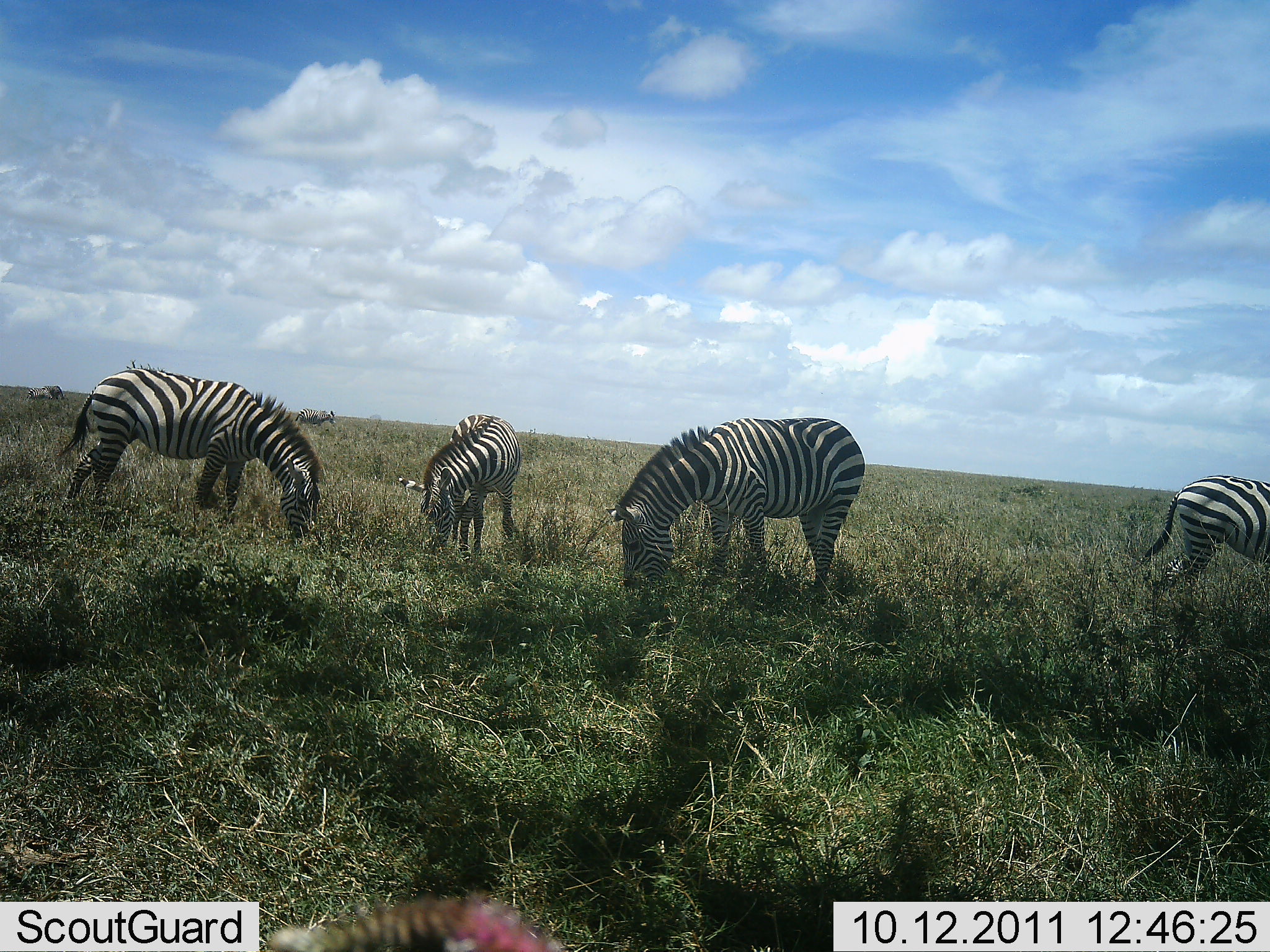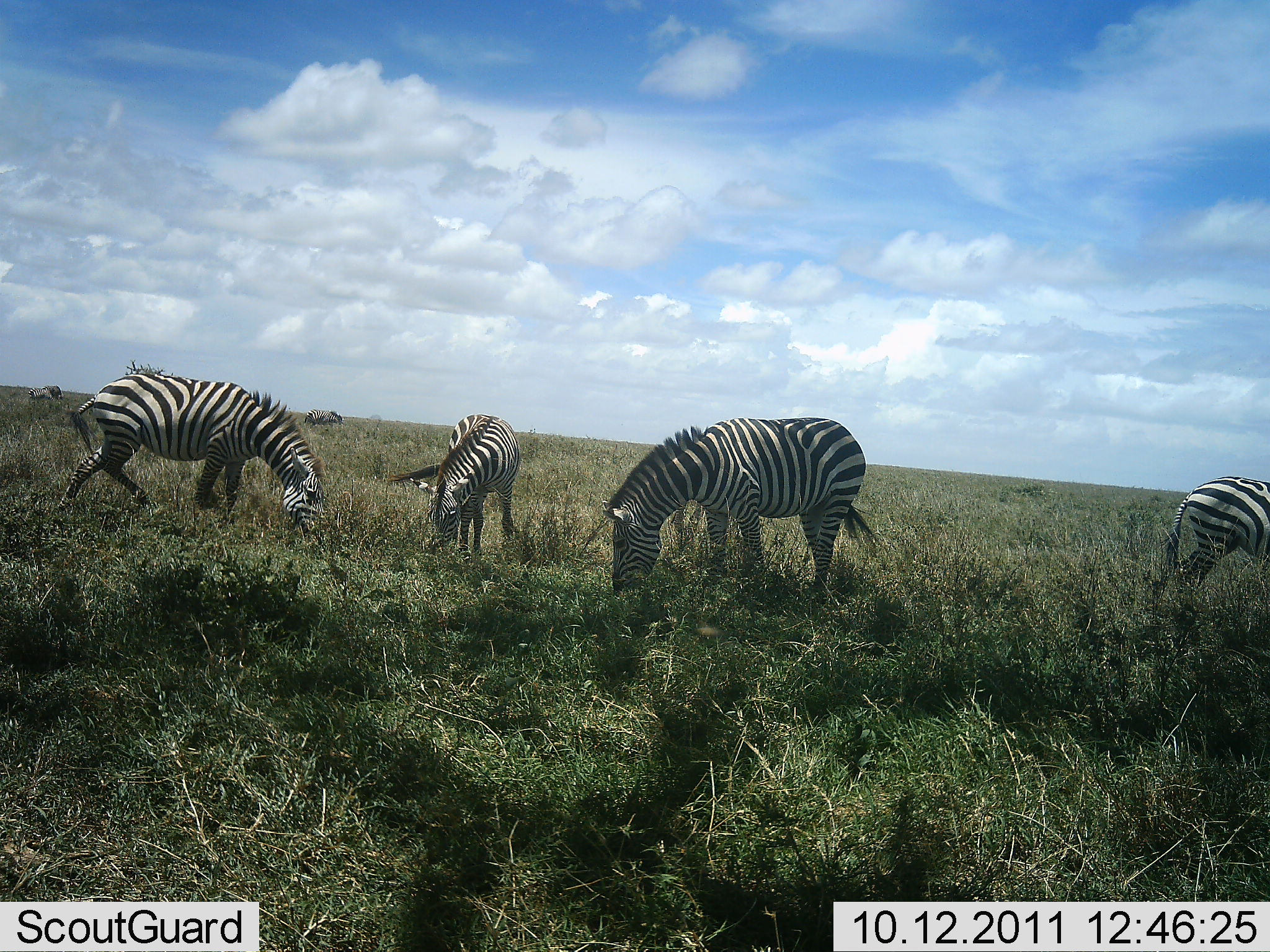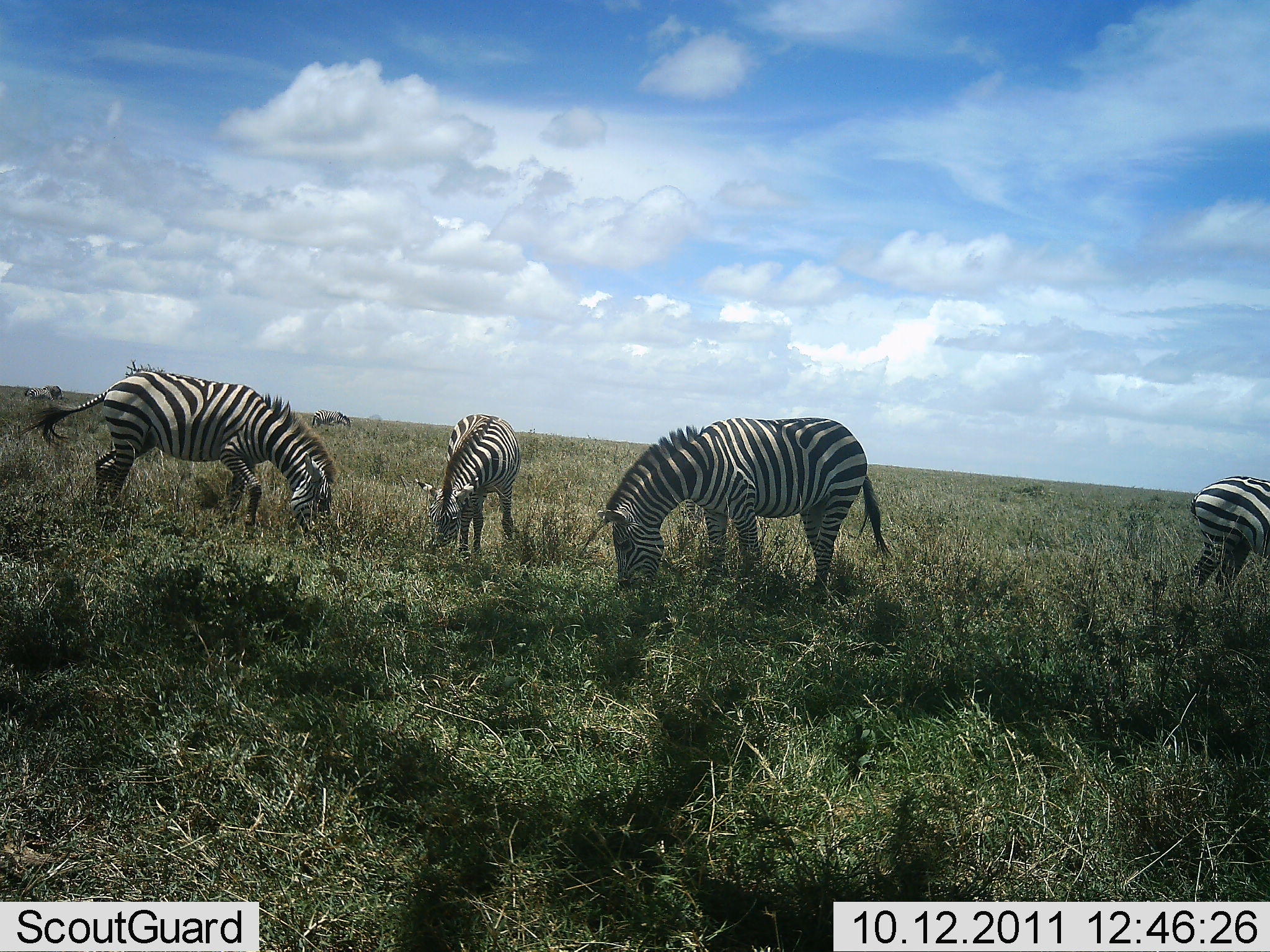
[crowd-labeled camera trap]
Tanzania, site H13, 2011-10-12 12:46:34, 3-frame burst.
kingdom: Animalia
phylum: Chordata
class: Mammalia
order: Perissodactyla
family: Equidae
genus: Equus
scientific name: Equus quagga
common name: plains zebra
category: zebra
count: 4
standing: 29%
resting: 0%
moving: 0%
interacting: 0%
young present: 0%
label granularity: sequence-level